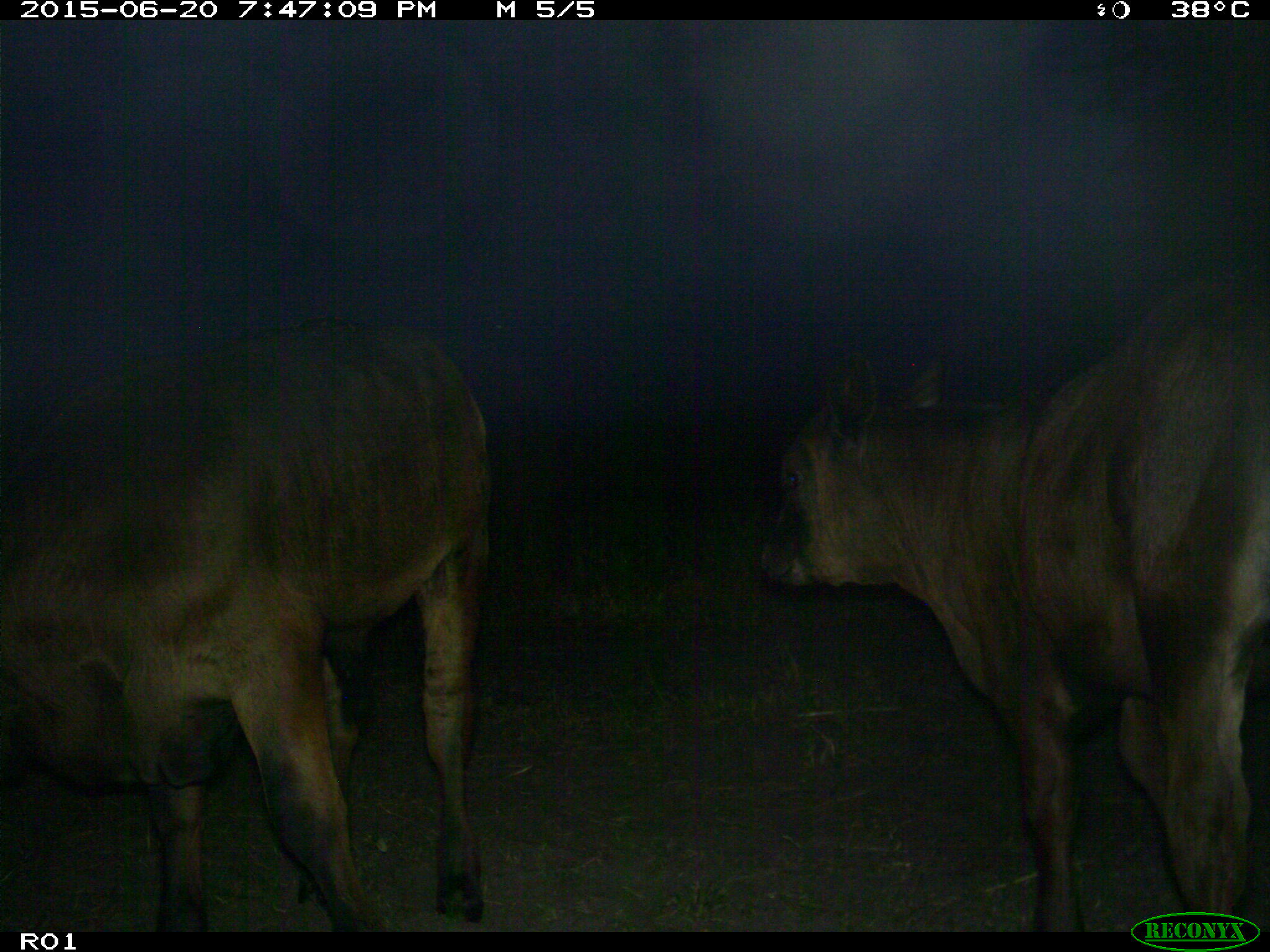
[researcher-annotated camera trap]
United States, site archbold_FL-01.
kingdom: Animalia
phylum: Chordata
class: Mammalia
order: Artiodactyla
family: Bovidae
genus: Bos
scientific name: Bos taurus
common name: domestic cow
Bos taurus (domestic cow).